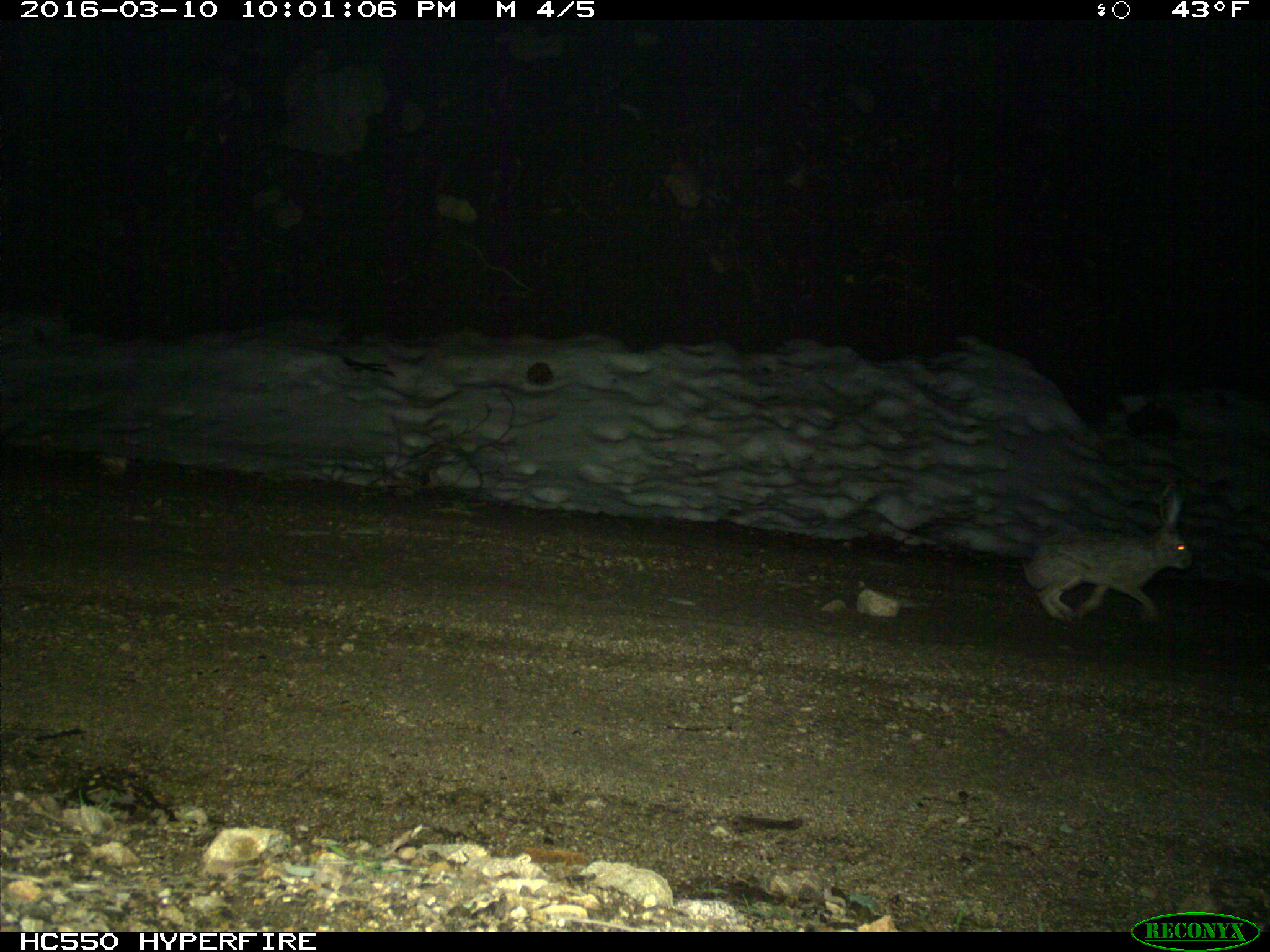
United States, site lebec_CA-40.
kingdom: Animalia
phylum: Chordata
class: Mammalia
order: Lagomorpha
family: Leporidae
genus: Lepus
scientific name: Lepus californicus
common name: black-tailed jackrabbit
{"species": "Lepus californicus (black-tailed jackrabbit)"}